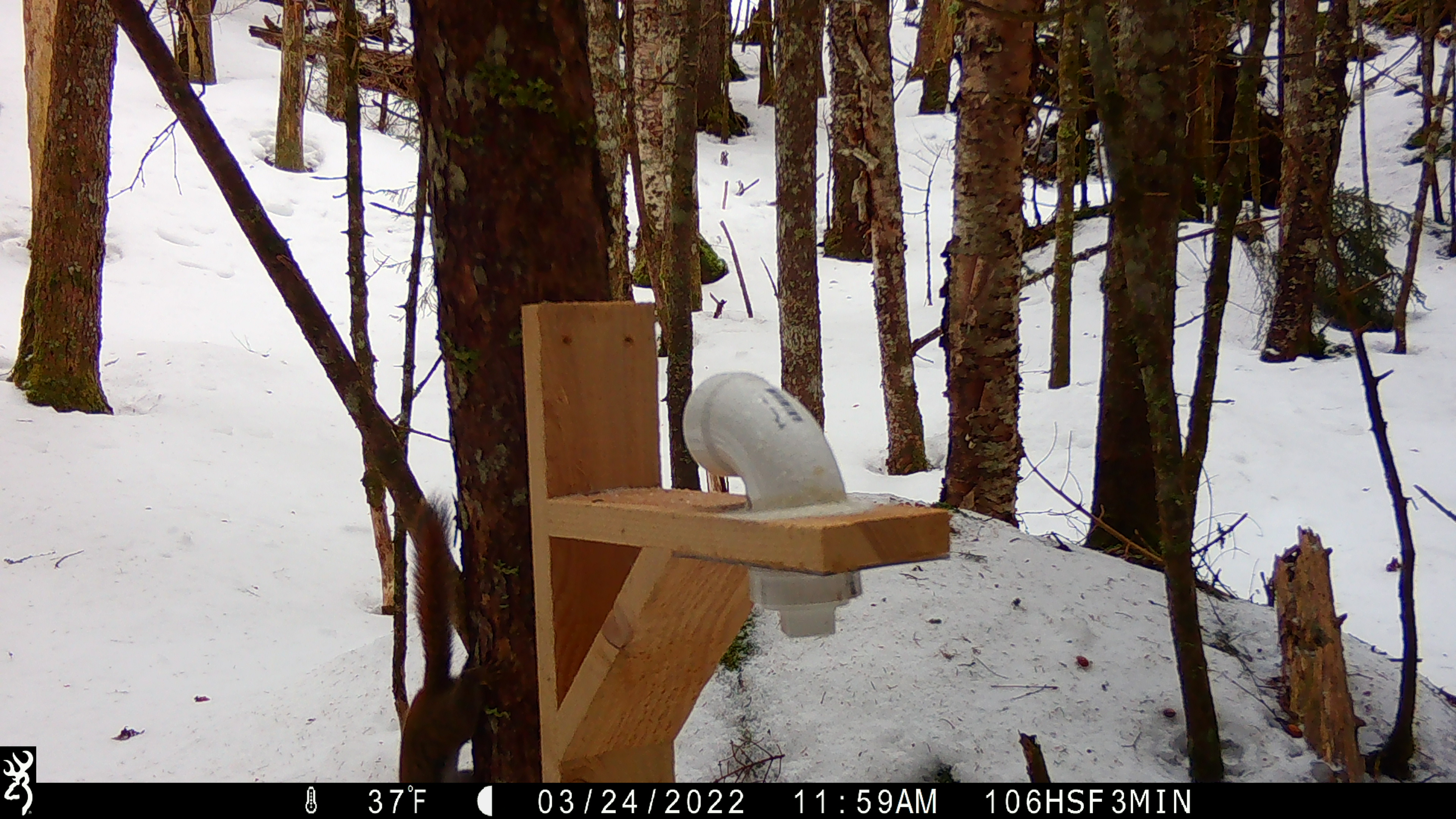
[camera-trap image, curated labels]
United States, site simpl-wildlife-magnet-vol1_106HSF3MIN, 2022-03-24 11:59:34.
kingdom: Animalia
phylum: Chordata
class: Mammalia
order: Rodentia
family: Sciuridae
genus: Tamiasciurus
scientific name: Tamiasciurus hudsonicus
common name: red squirrel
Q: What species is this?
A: Red squirrel (Tamiasciurus hudsonicus).